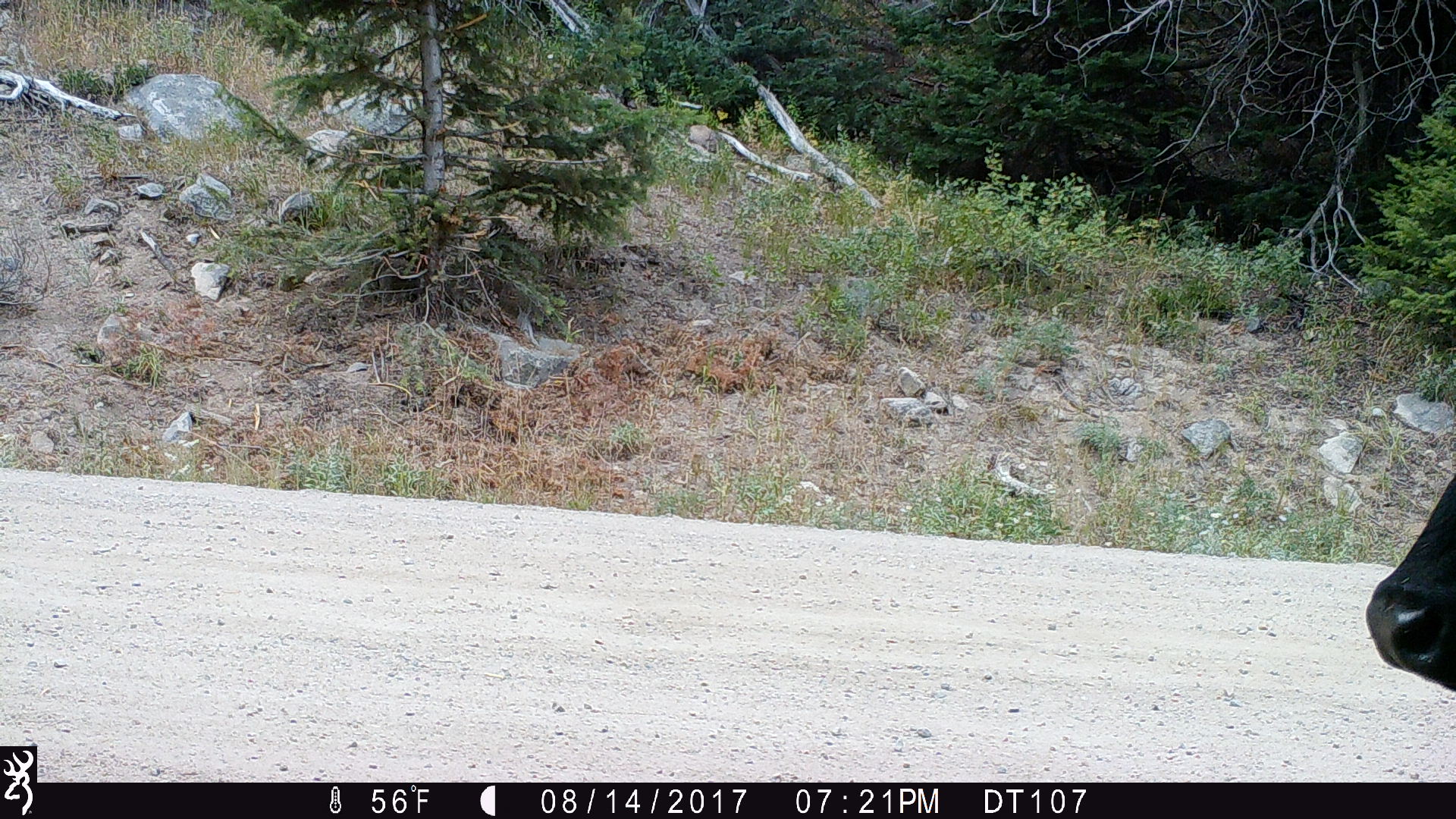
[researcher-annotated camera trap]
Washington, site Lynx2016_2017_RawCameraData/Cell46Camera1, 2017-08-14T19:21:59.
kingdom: Animalia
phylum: Chordata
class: Mammalia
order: Artiodactyla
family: Bovidae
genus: Bos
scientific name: Bos taurus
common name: domestic cattle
Domestic cattle (Bos taurus). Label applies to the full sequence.